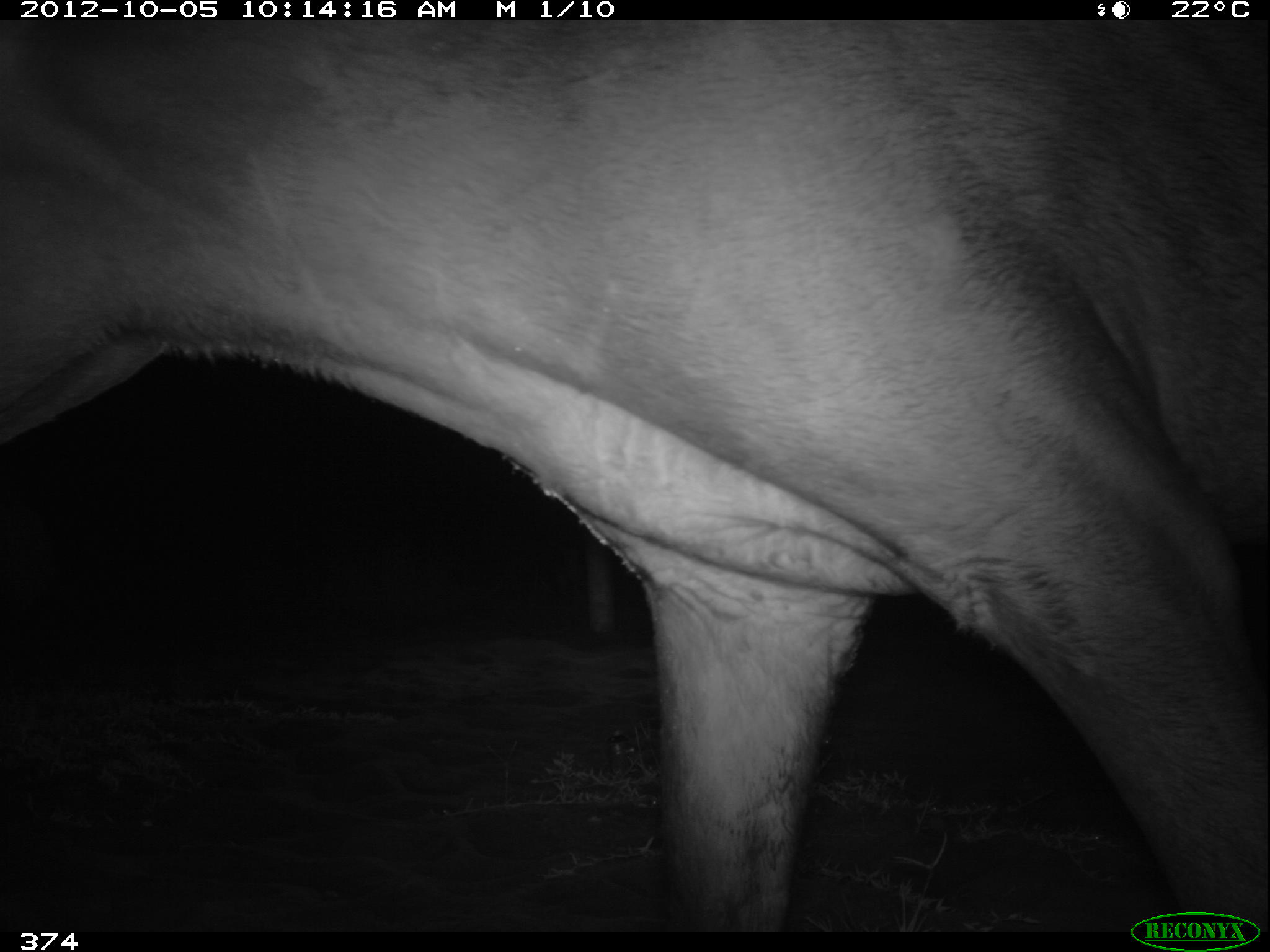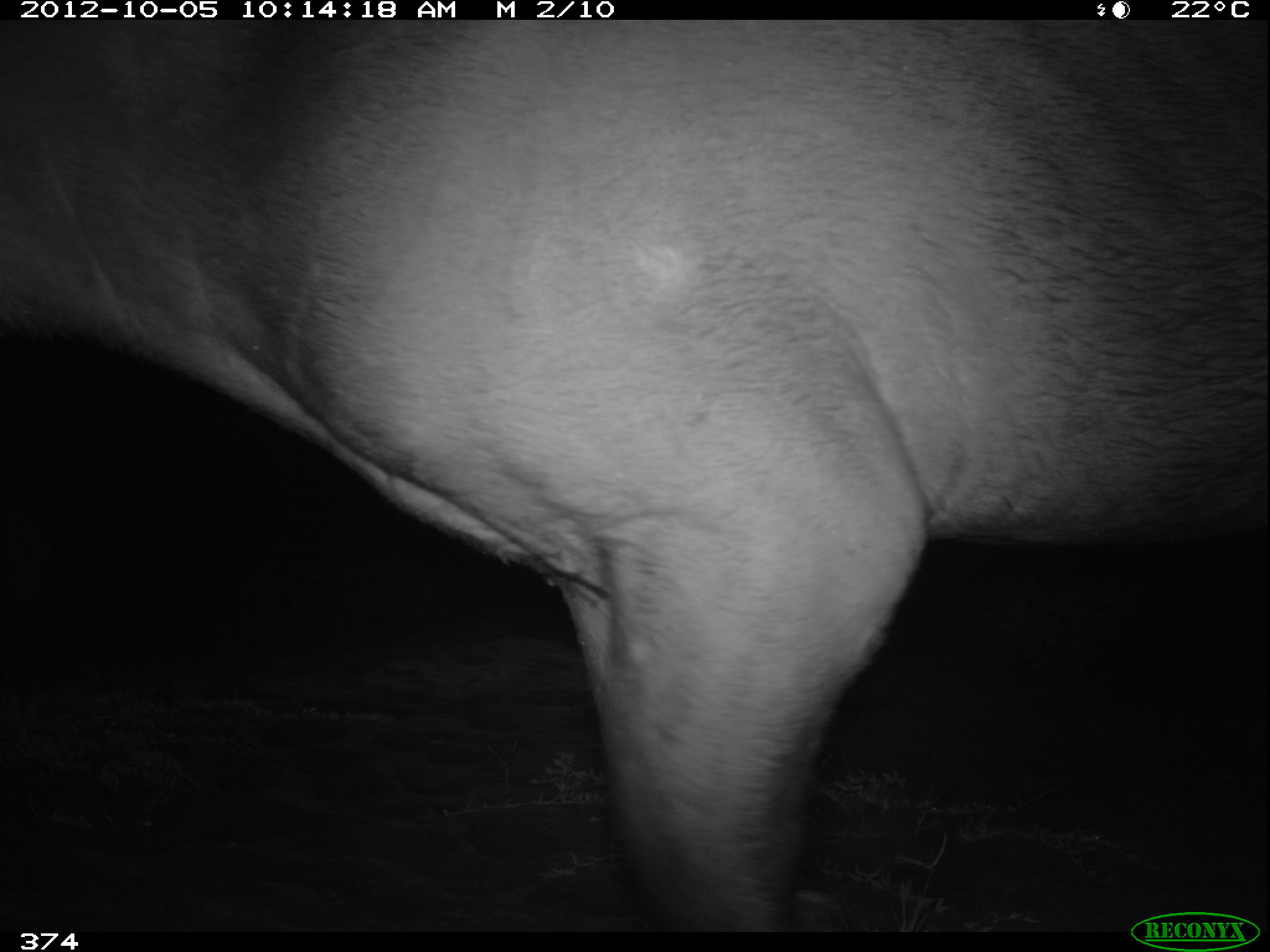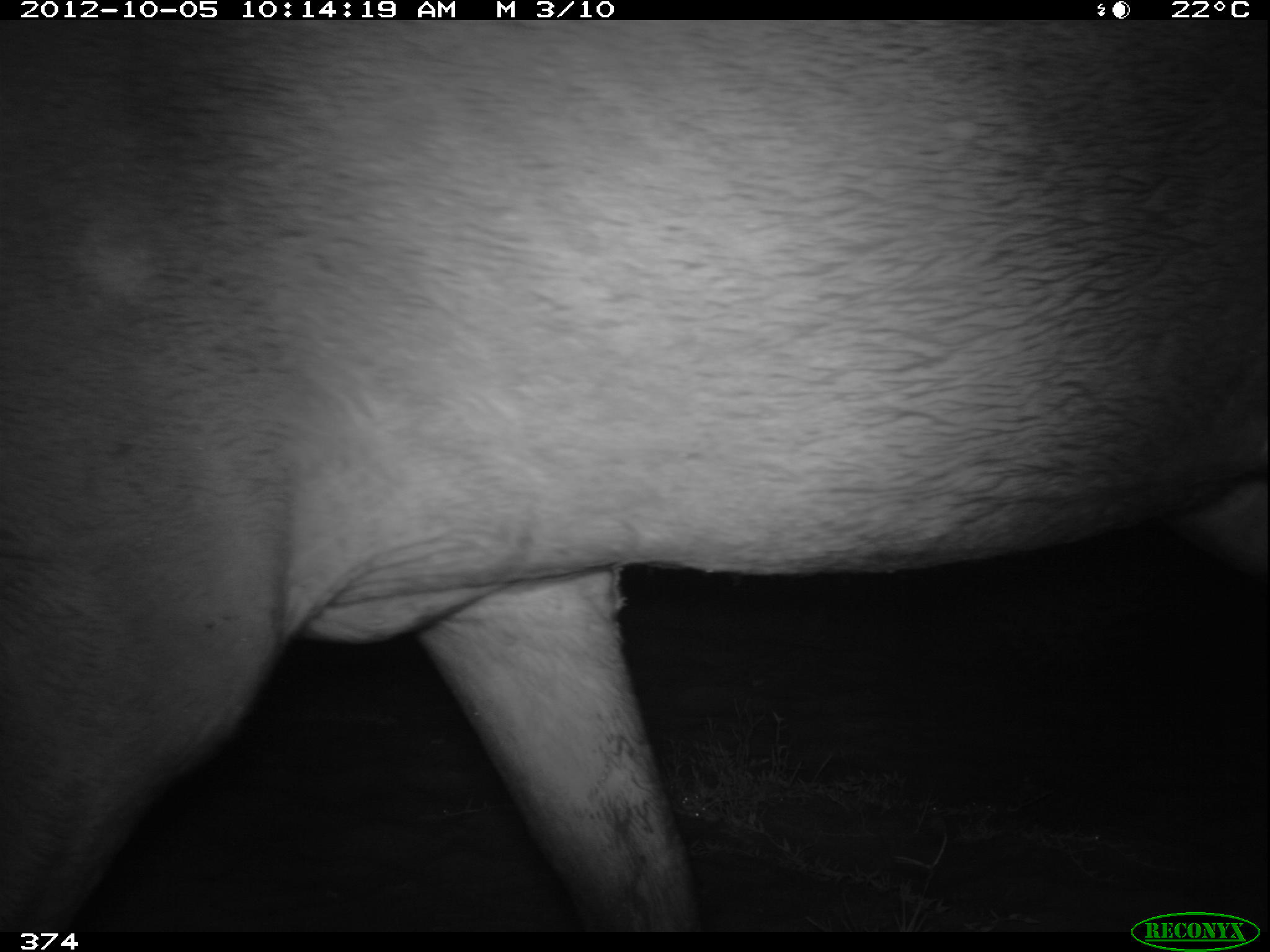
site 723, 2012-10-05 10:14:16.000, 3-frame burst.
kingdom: Animalia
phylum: Chordata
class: Mammalia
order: Perissodactyla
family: Tapiridae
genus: Tapirus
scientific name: Tapirus terrestris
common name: south american tapir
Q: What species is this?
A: Tapirus terrestris (south american tapir).